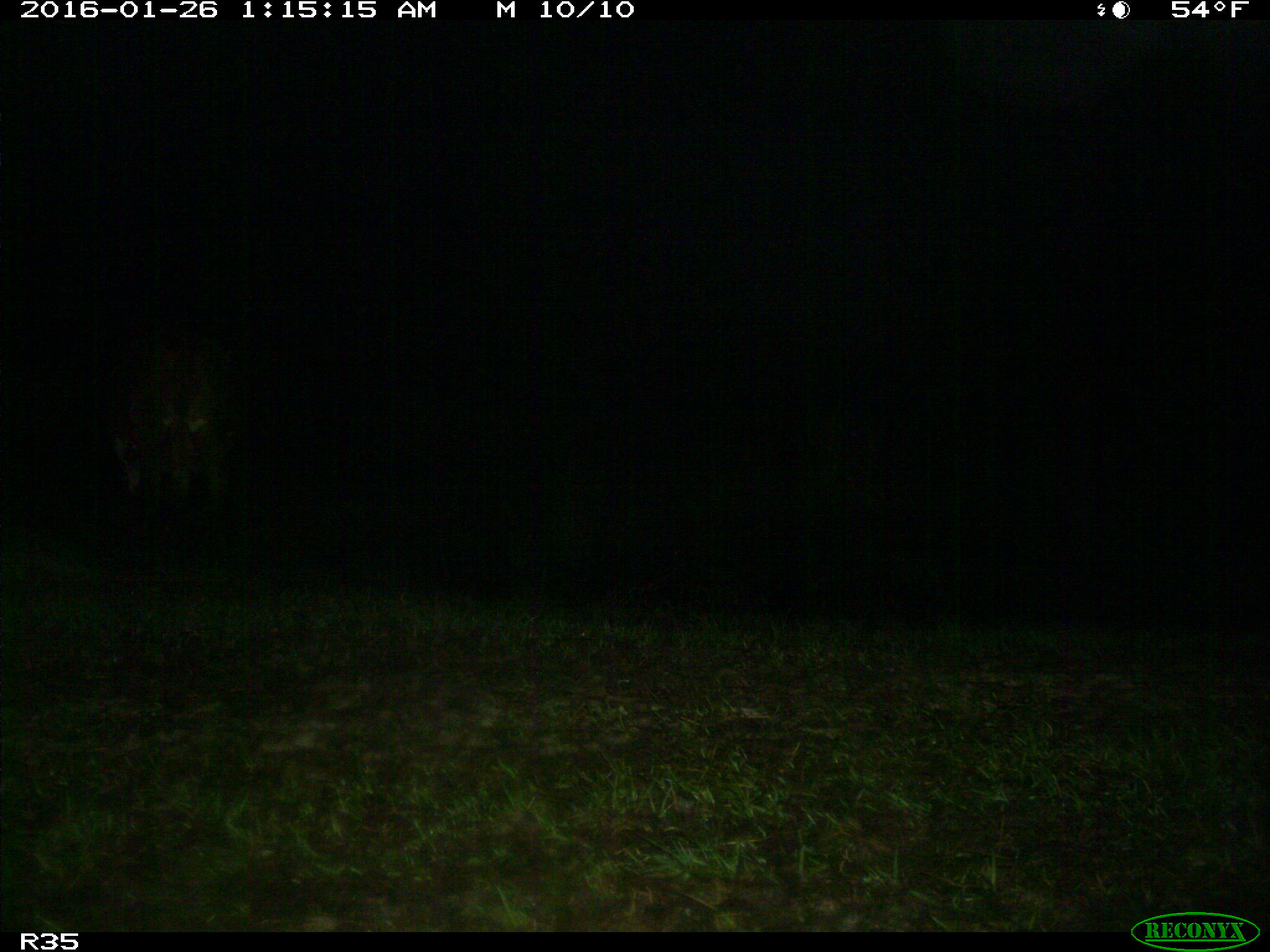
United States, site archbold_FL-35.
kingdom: Animalia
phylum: Chordata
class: Mammalia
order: Artiodactyla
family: Bovidae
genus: Bos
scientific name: Bos taurus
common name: domestic cow